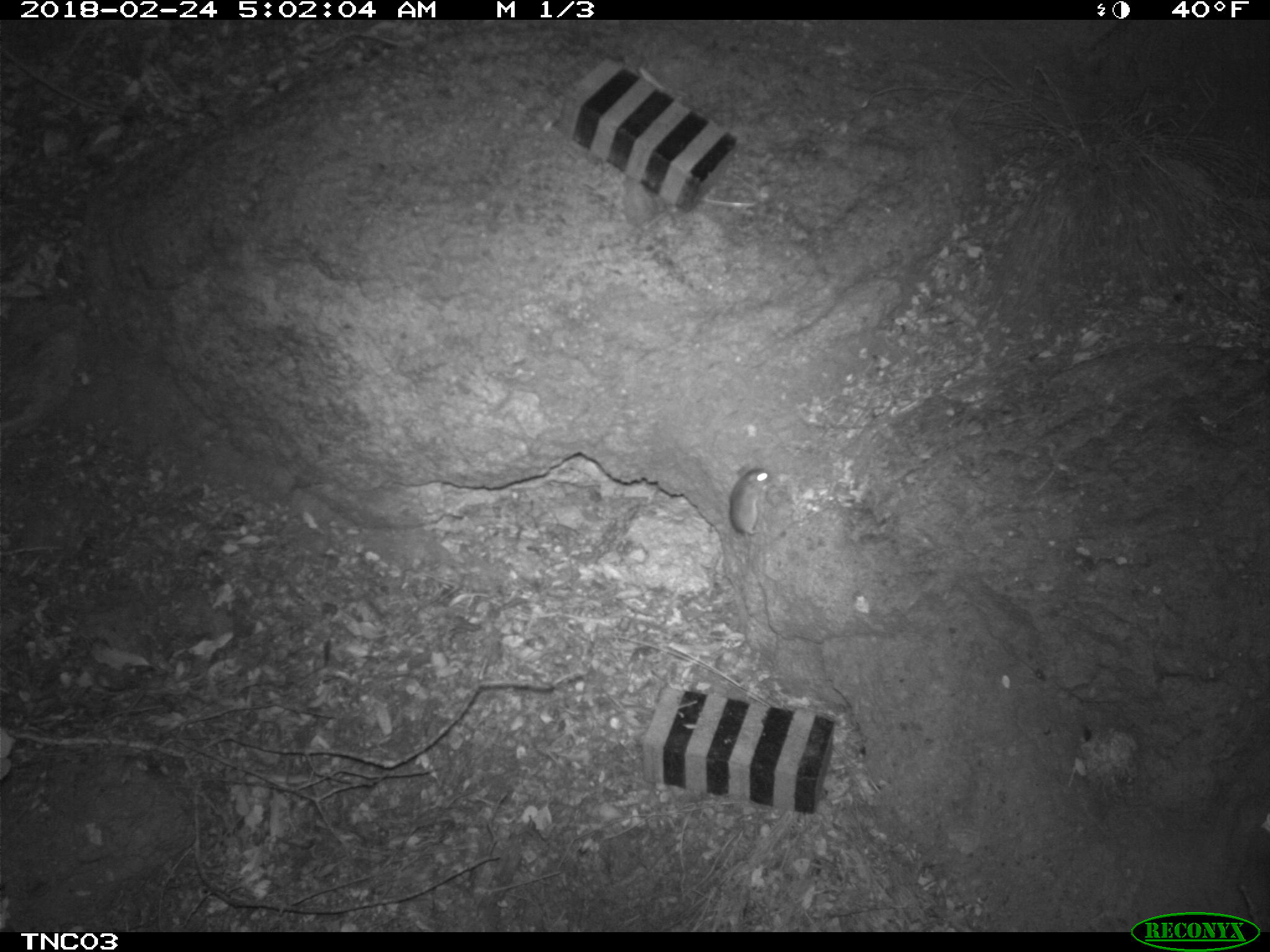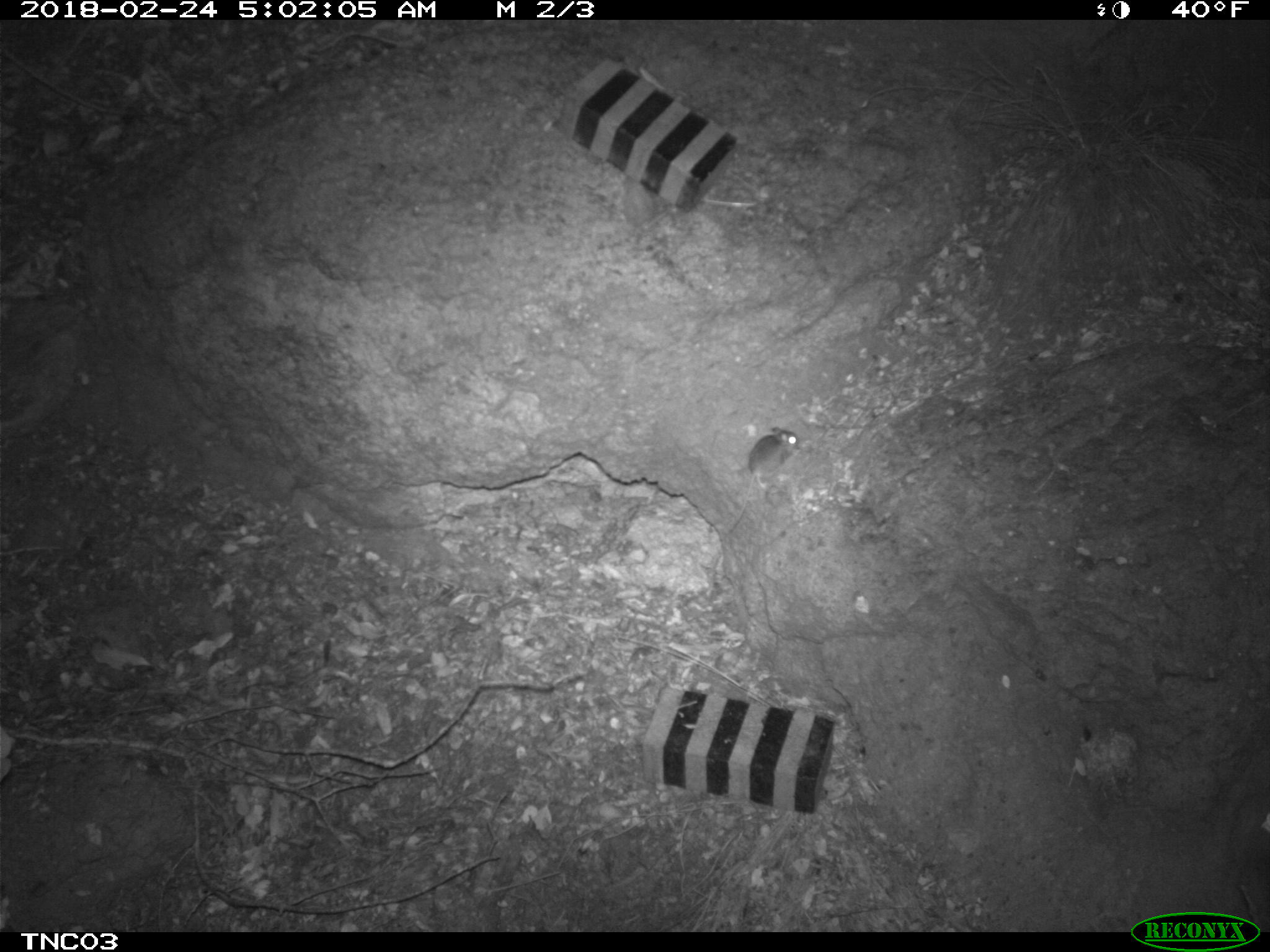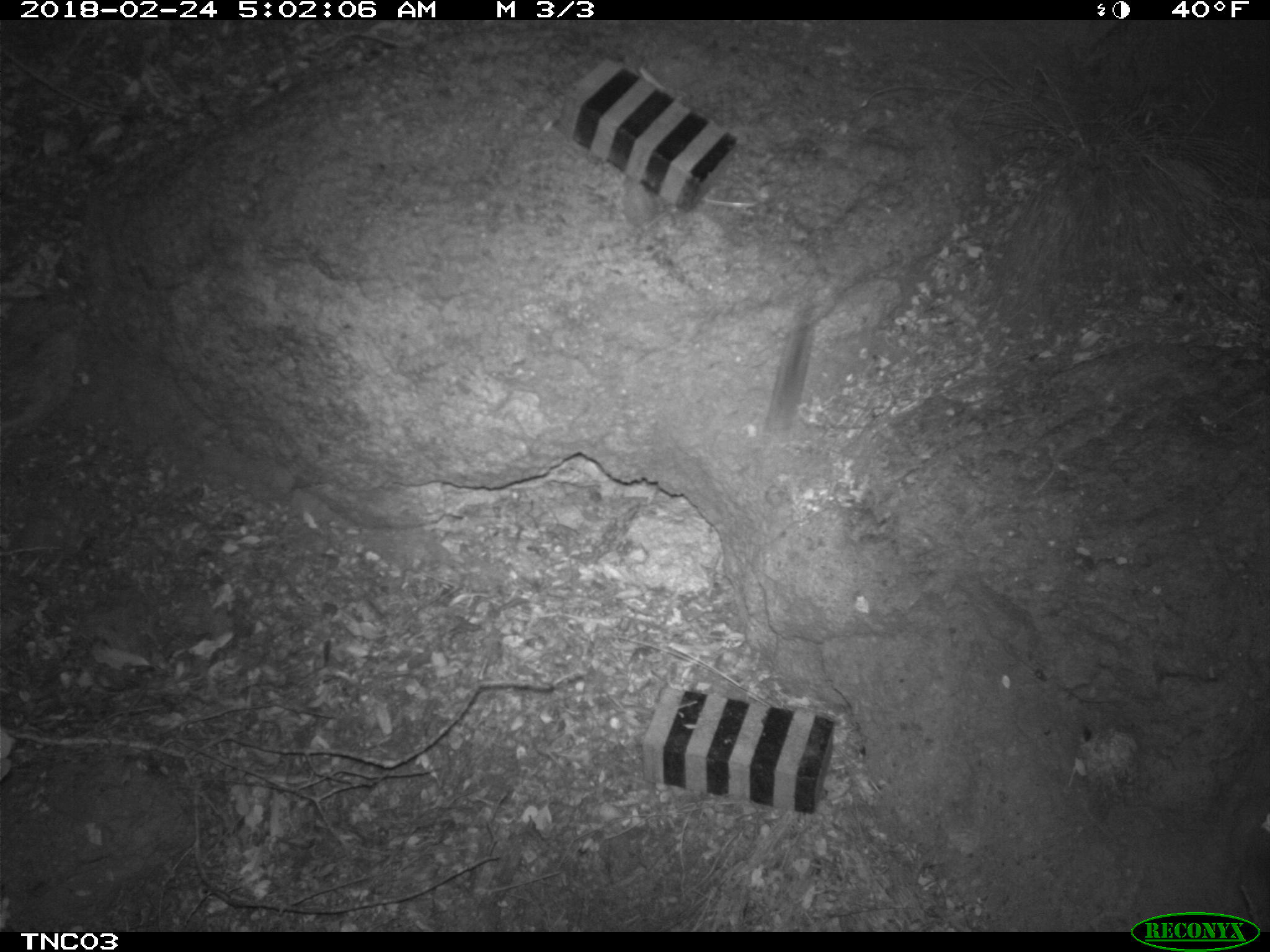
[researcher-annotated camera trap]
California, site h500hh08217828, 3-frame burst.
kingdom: Animalia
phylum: Chordata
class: Mammalia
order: Rodentia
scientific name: Rodentia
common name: rodent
Rodent (Rodentia).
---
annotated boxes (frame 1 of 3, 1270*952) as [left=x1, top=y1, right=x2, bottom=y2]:
rodent: [left=726, top=467, right=770, bottom=562]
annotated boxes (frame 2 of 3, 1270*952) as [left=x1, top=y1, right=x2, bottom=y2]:
rodent: [left=727, top=425, right=802, bottom=537]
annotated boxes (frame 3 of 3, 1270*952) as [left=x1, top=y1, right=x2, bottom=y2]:
rodent: [left=763, top=320, right=814, bottom=432]